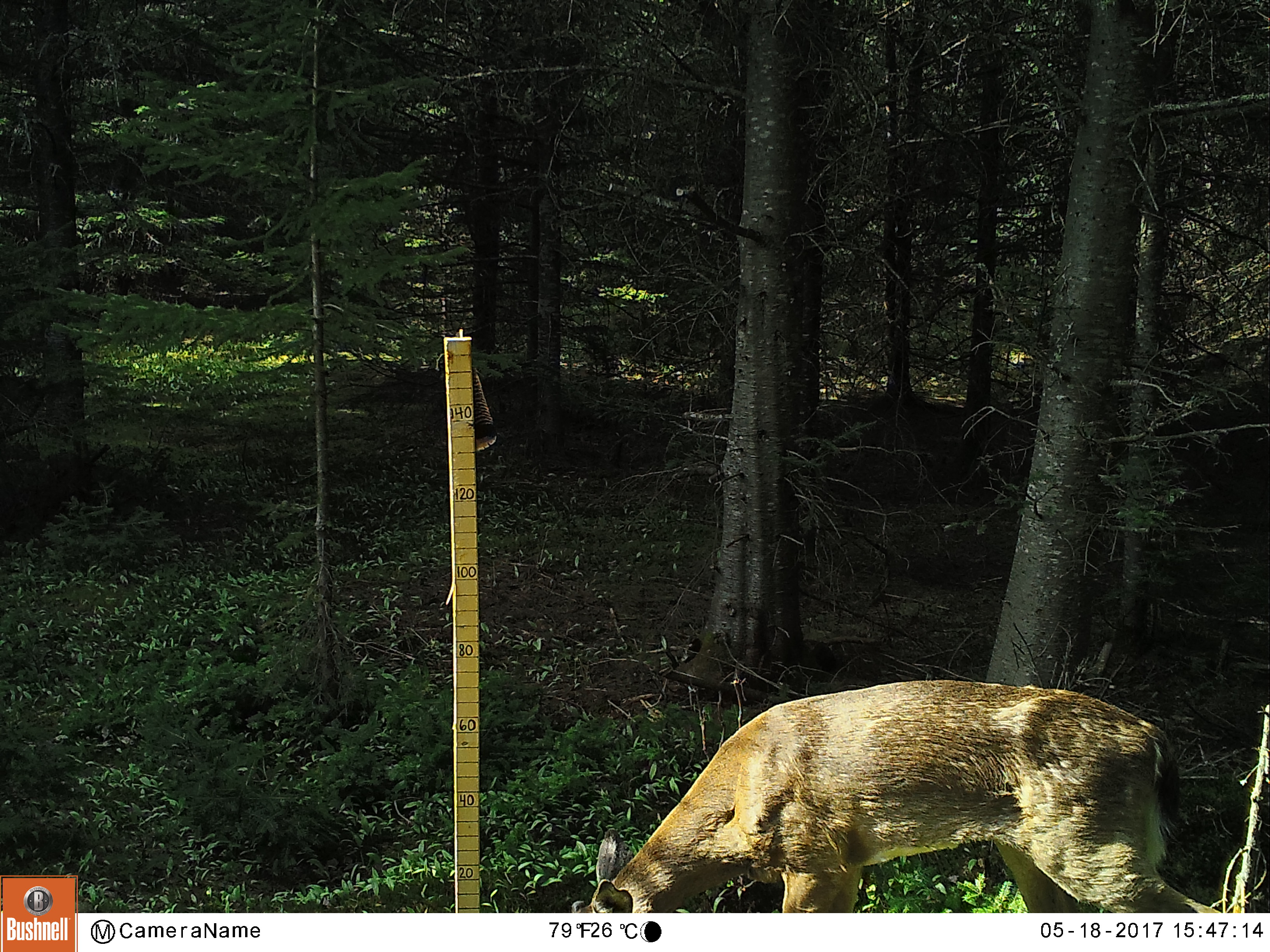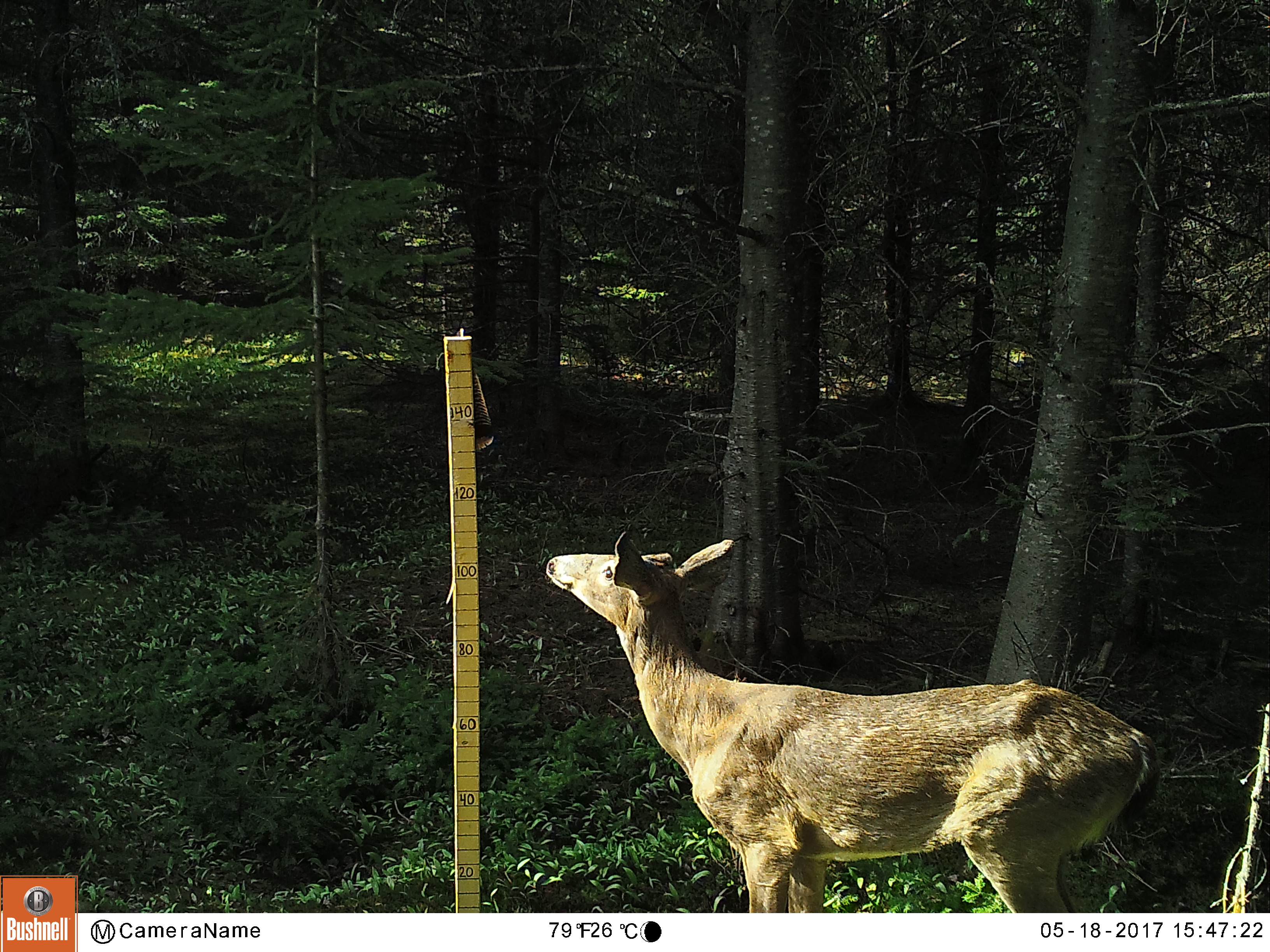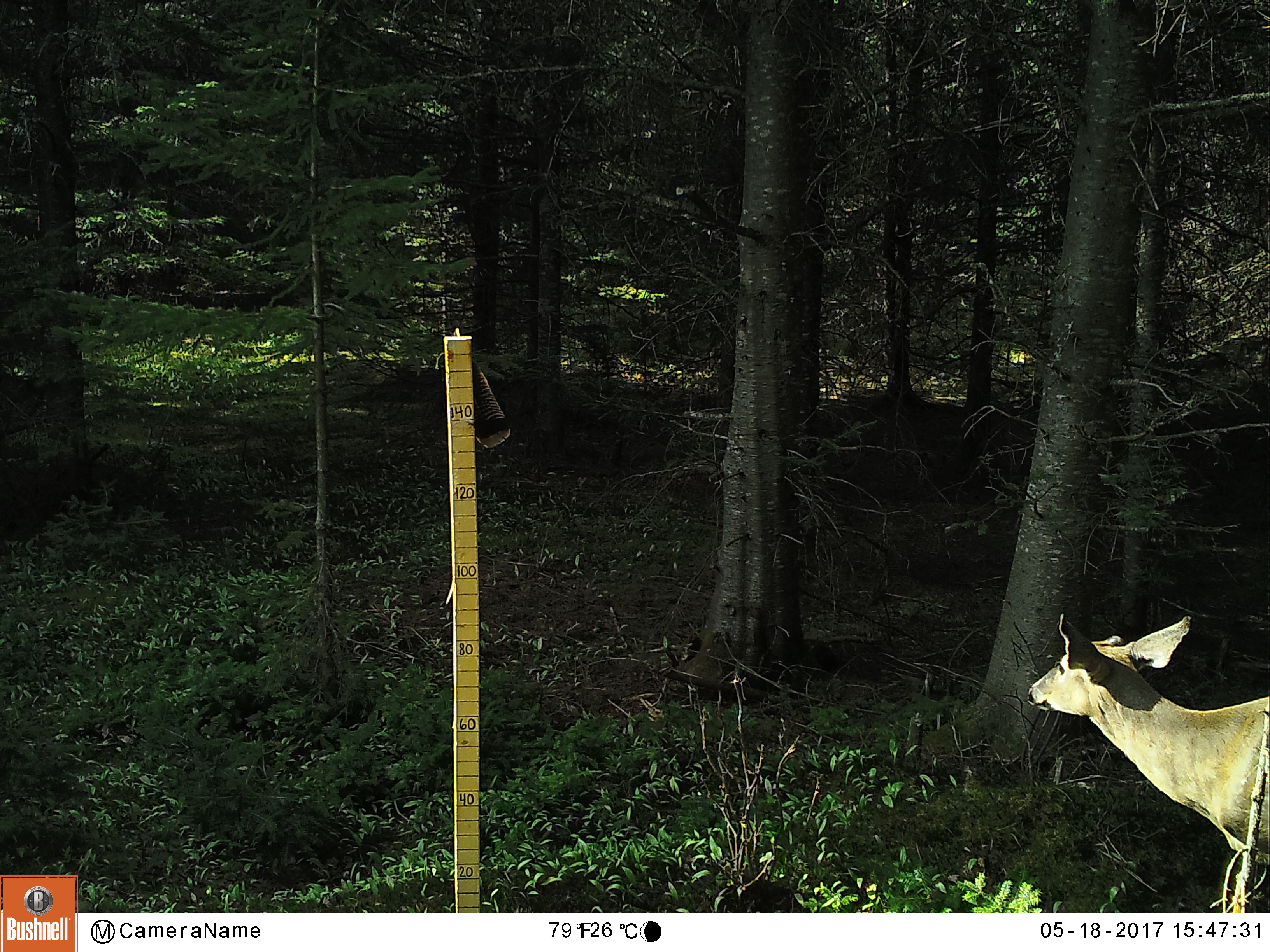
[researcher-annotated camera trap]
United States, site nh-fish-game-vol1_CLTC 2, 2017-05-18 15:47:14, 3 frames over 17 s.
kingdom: Animalia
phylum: Chordata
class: Mammalia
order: Artiodactyla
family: Cervidae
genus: Odocoileus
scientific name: Odocoileus virginianus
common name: white-tailed deer